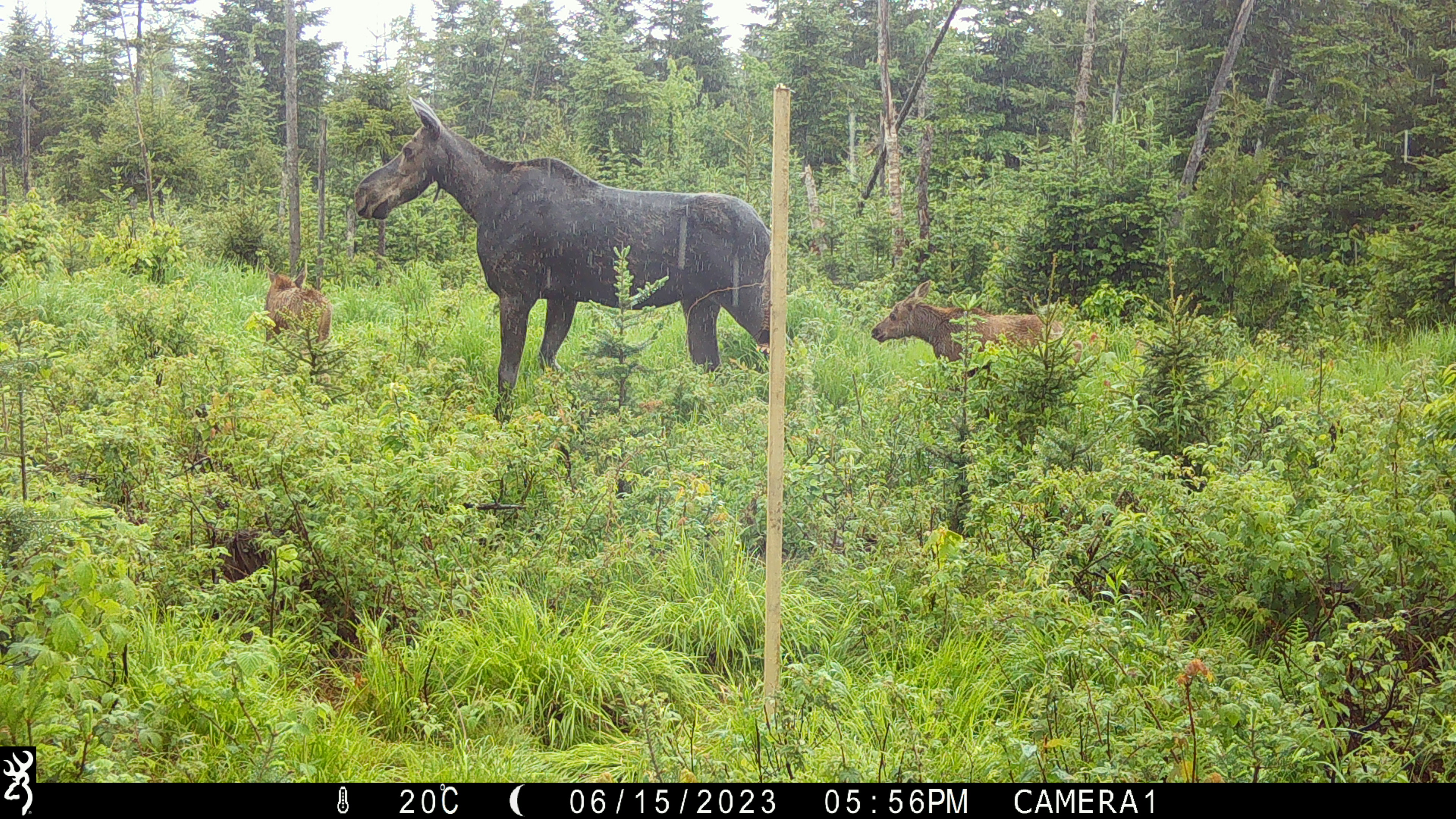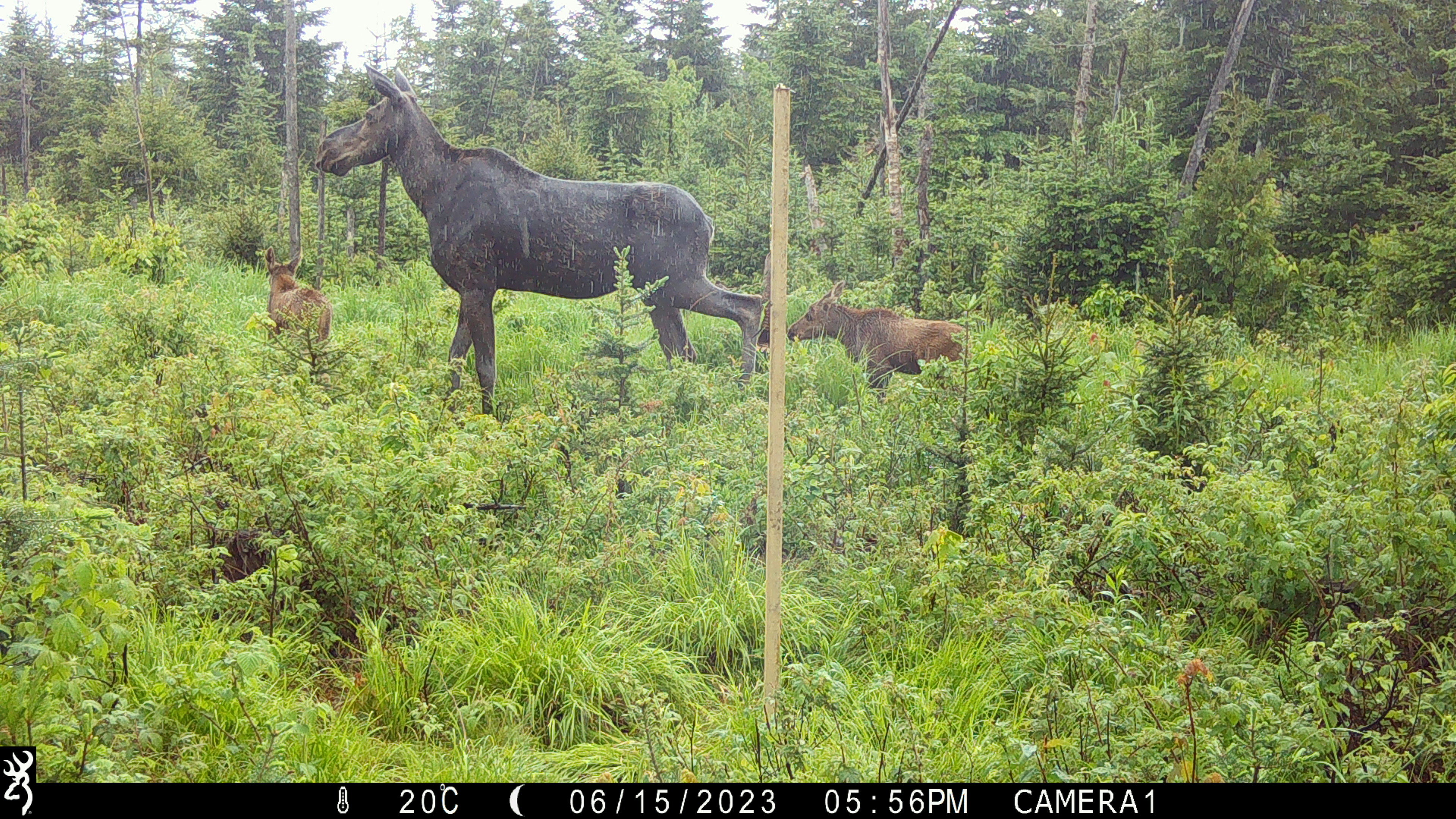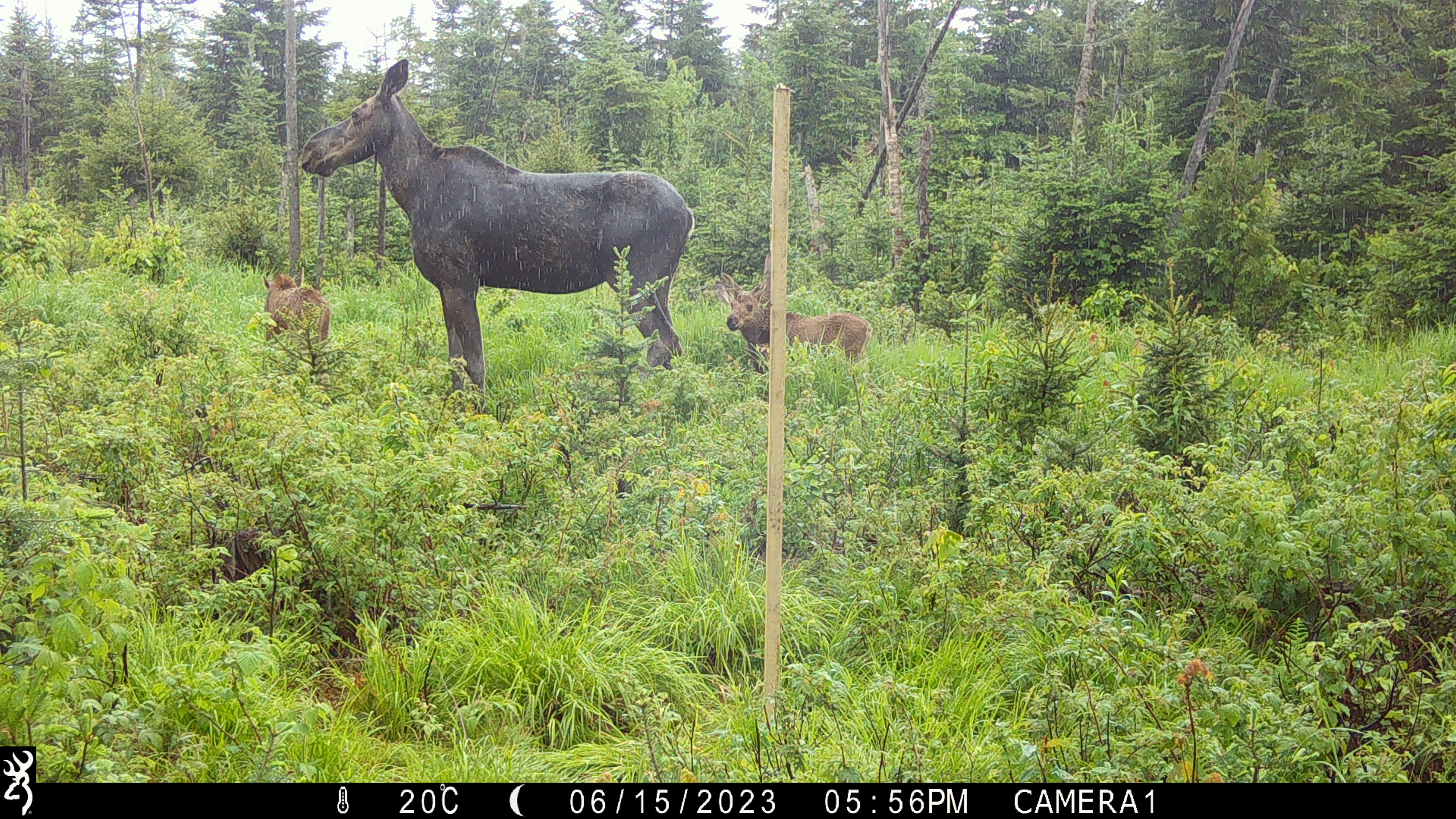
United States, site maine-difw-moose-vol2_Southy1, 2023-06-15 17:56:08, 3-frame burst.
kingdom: Animalia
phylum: Chordata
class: Mammalia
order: Artiodactyla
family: Cervidae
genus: Alces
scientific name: Alces alces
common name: moose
Moose (Alces alces).